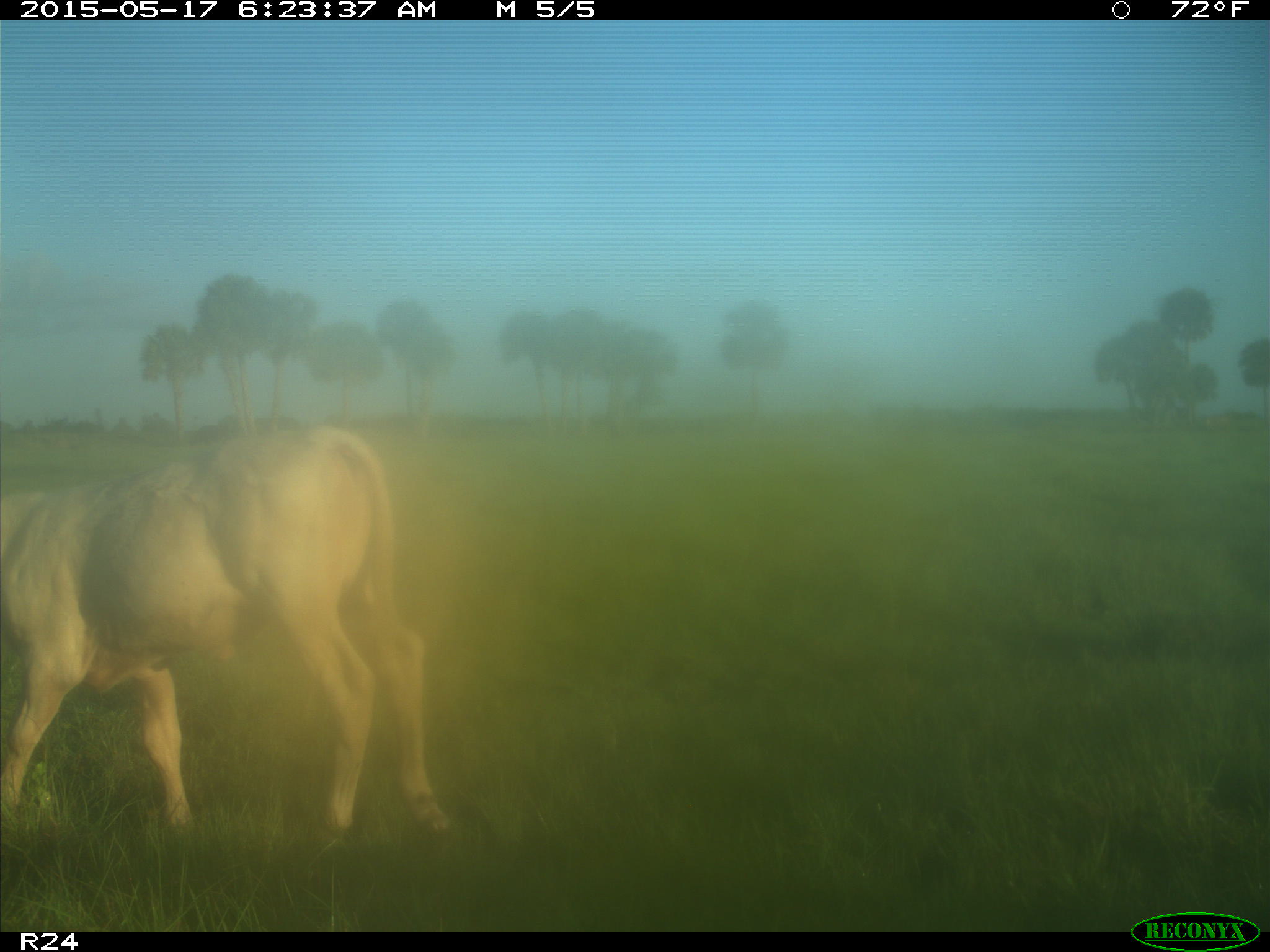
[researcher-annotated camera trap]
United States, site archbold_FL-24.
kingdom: Animalia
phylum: Chordata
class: Mammalia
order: Artiodactyla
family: Bovidae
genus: Bos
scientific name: Bos taurus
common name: domestic cow